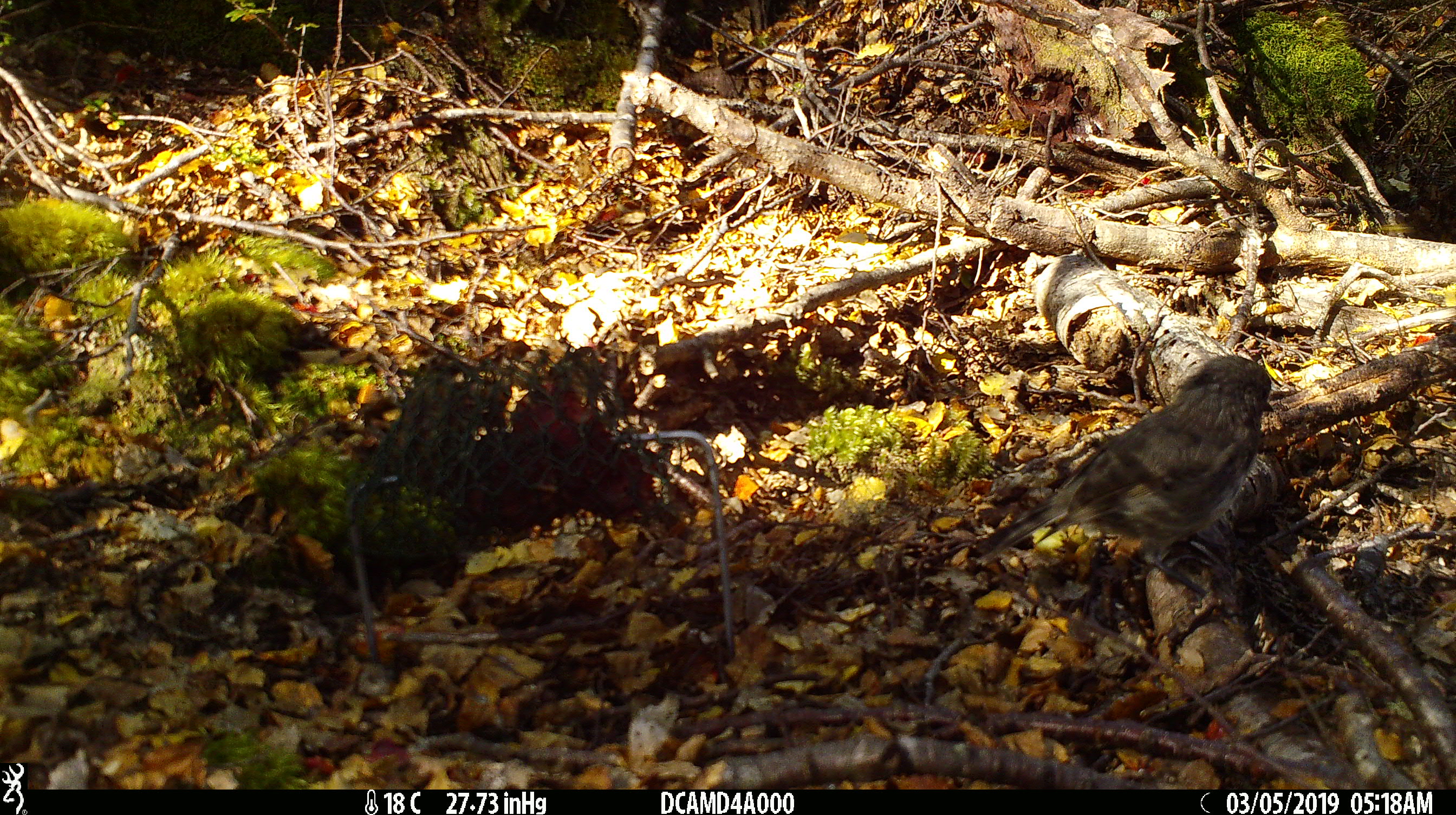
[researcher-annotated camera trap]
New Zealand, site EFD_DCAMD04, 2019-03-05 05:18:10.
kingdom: Animalia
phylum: Chordata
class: Aves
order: Passeriformes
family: Petroicidae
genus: Petroica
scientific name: Petroica australis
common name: new zealand robin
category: robin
Robin (new zealand robin) (Petroica australis).